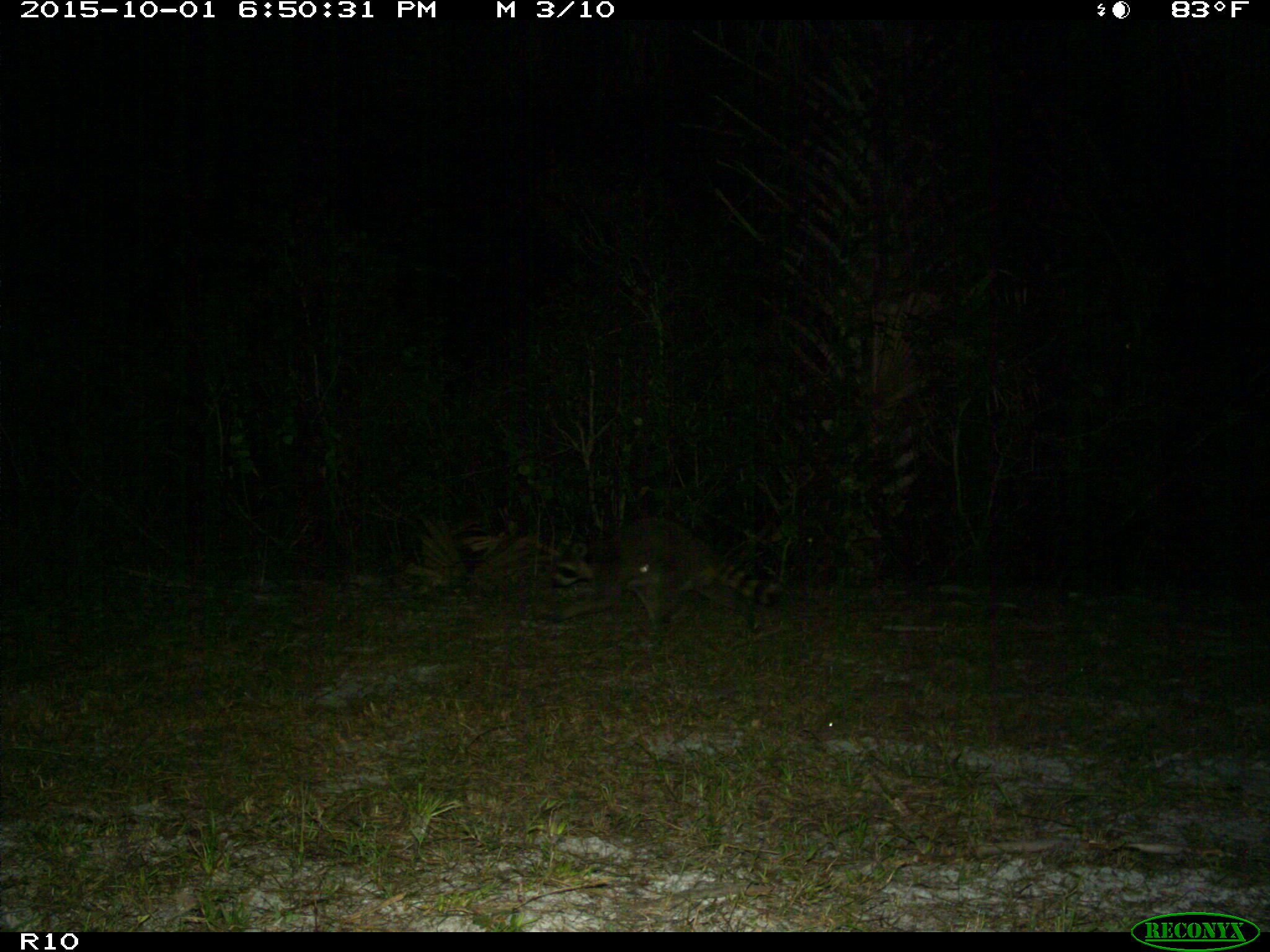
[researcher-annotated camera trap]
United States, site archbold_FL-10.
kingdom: Animalia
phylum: Chordata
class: Mammalia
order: Carnivora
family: Procyonidae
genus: Procyon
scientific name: Procyon lotor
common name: common raccoon